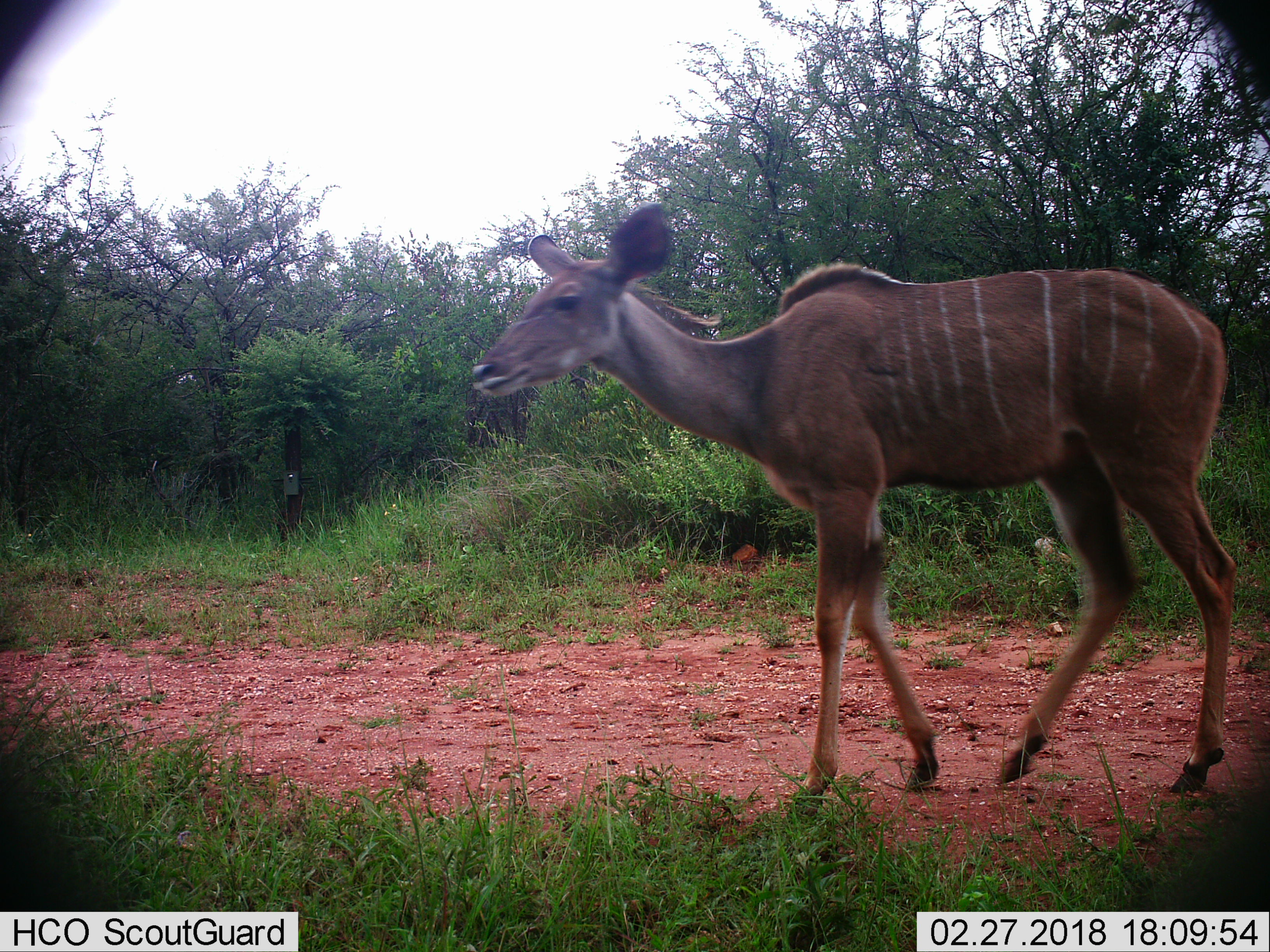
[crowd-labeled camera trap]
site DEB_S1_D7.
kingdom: Animalia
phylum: Chordata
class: Mammalia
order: Artiodactyla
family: Bovidae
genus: Tragelaphus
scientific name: Tragelaphus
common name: kudu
Kudu (Tragelaphus), count 1. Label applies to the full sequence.